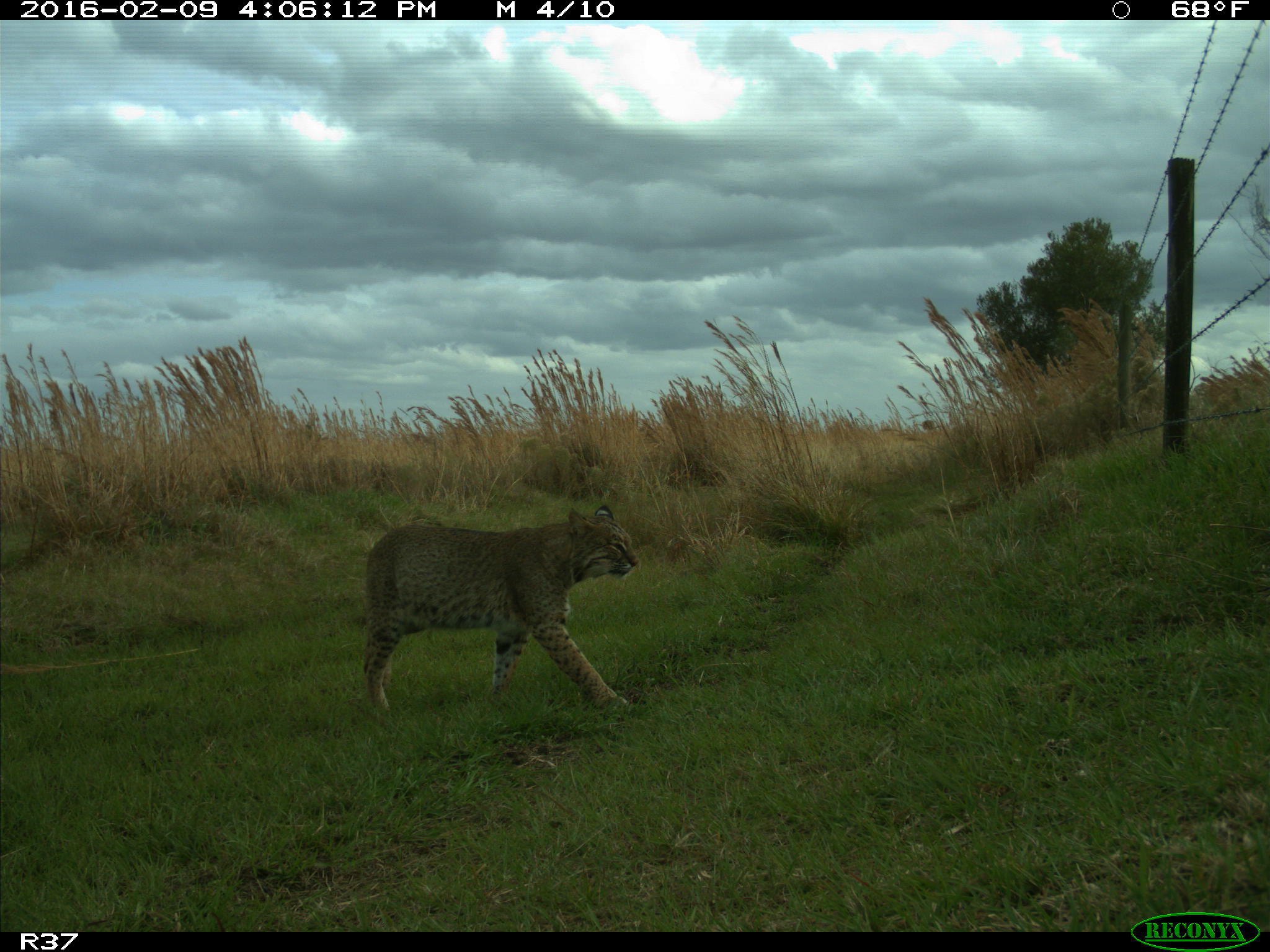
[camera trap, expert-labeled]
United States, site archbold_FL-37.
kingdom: Animalia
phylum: Chordata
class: Mammalia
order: Carnivora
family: Felidae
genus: Lynx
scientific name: Lynx rufus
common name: bobcat